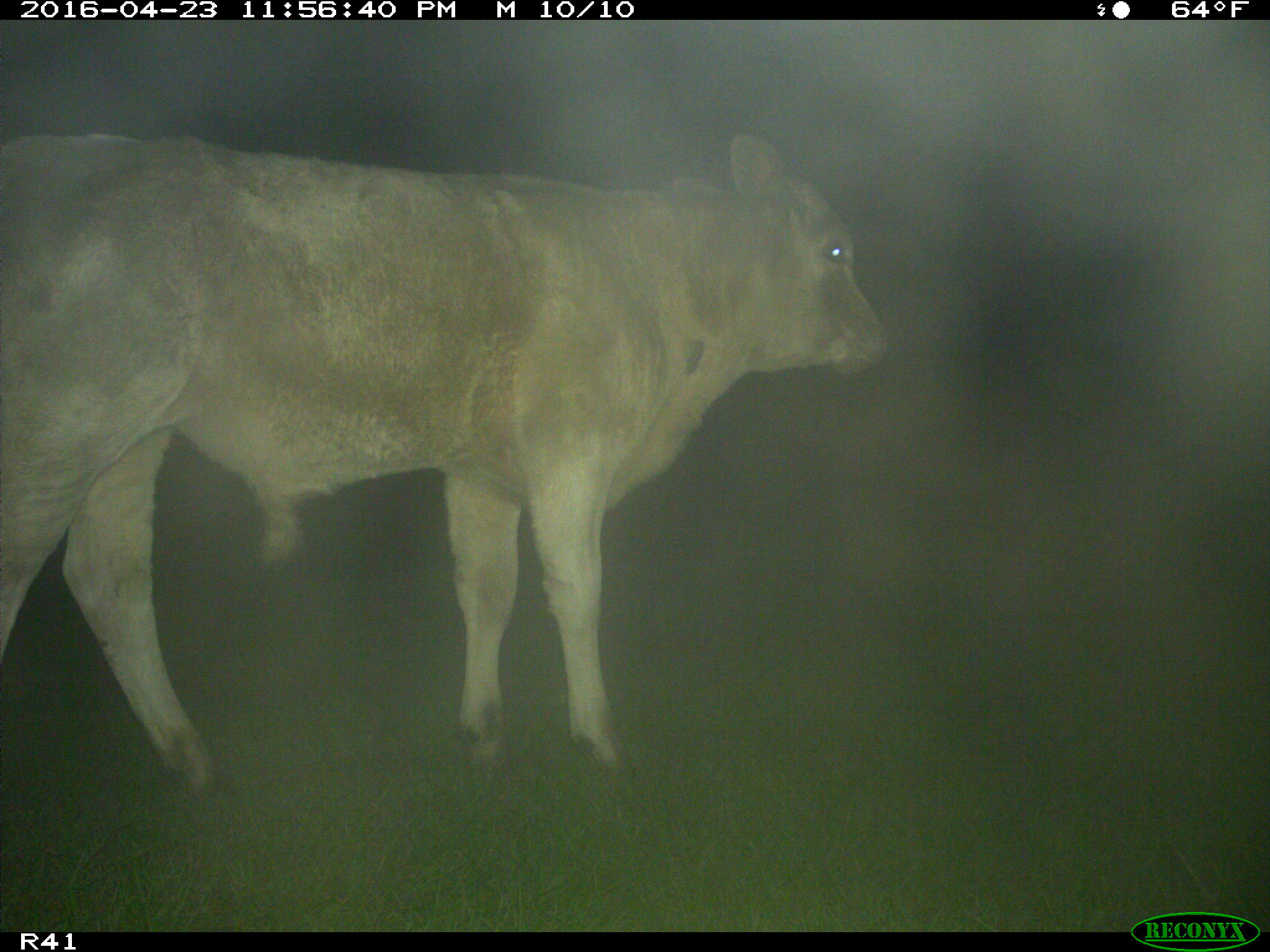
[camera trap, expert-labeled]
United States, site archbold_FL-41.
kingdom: Animalia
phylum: Chordata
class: Mammalia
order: Artiodactyla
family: Bovidae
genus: Bos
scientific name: Bos taurus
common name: domestic cow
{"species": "Bos taurus (domestic cow)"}